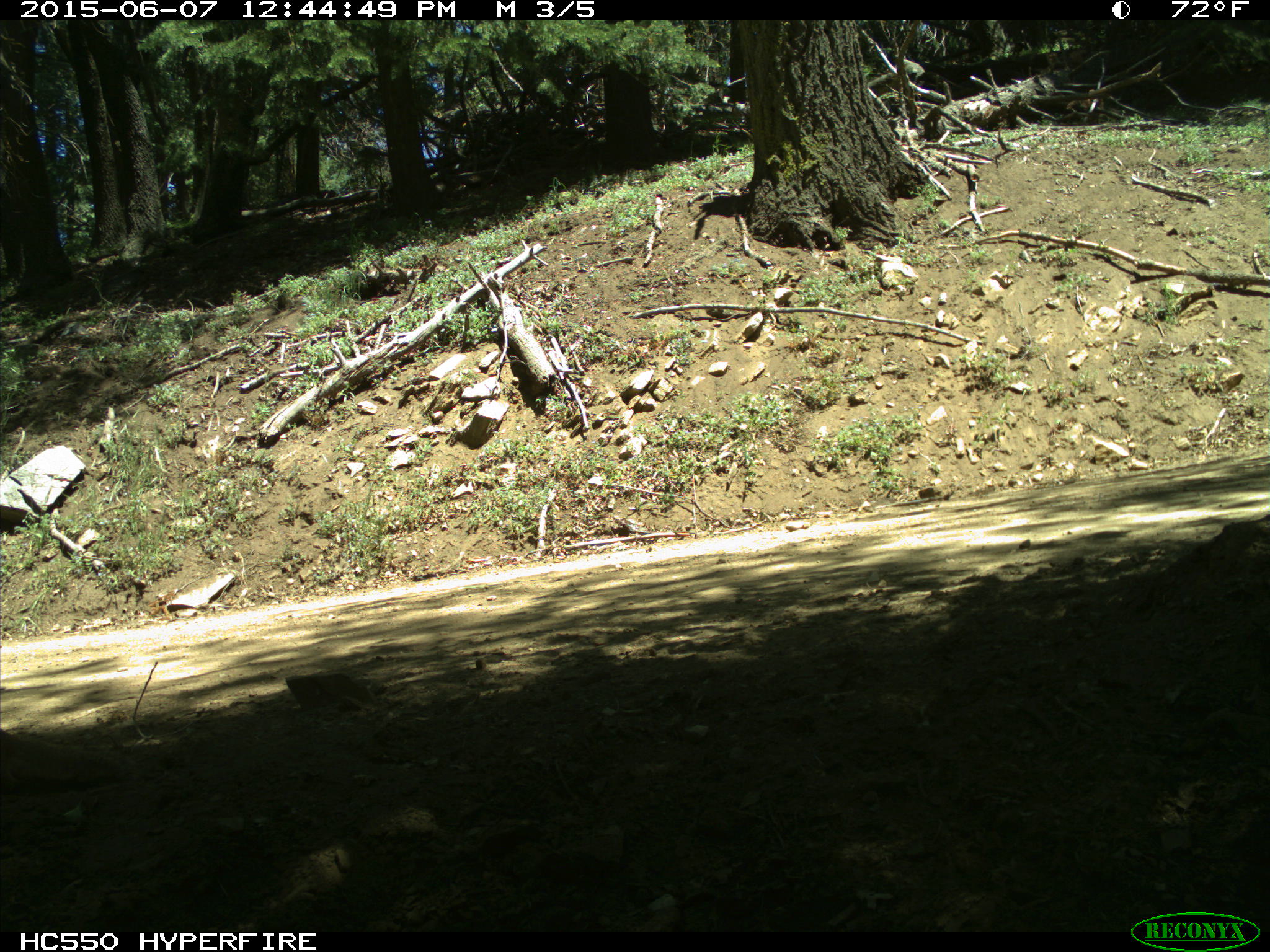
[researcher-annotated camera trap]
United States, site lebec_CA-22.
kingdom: Animalia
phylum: Chordata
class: Mammalia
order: Rodentia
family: Sciuridae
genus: Otospermophilus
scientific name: Otospermophilus beecheyi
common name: california ground squirrel